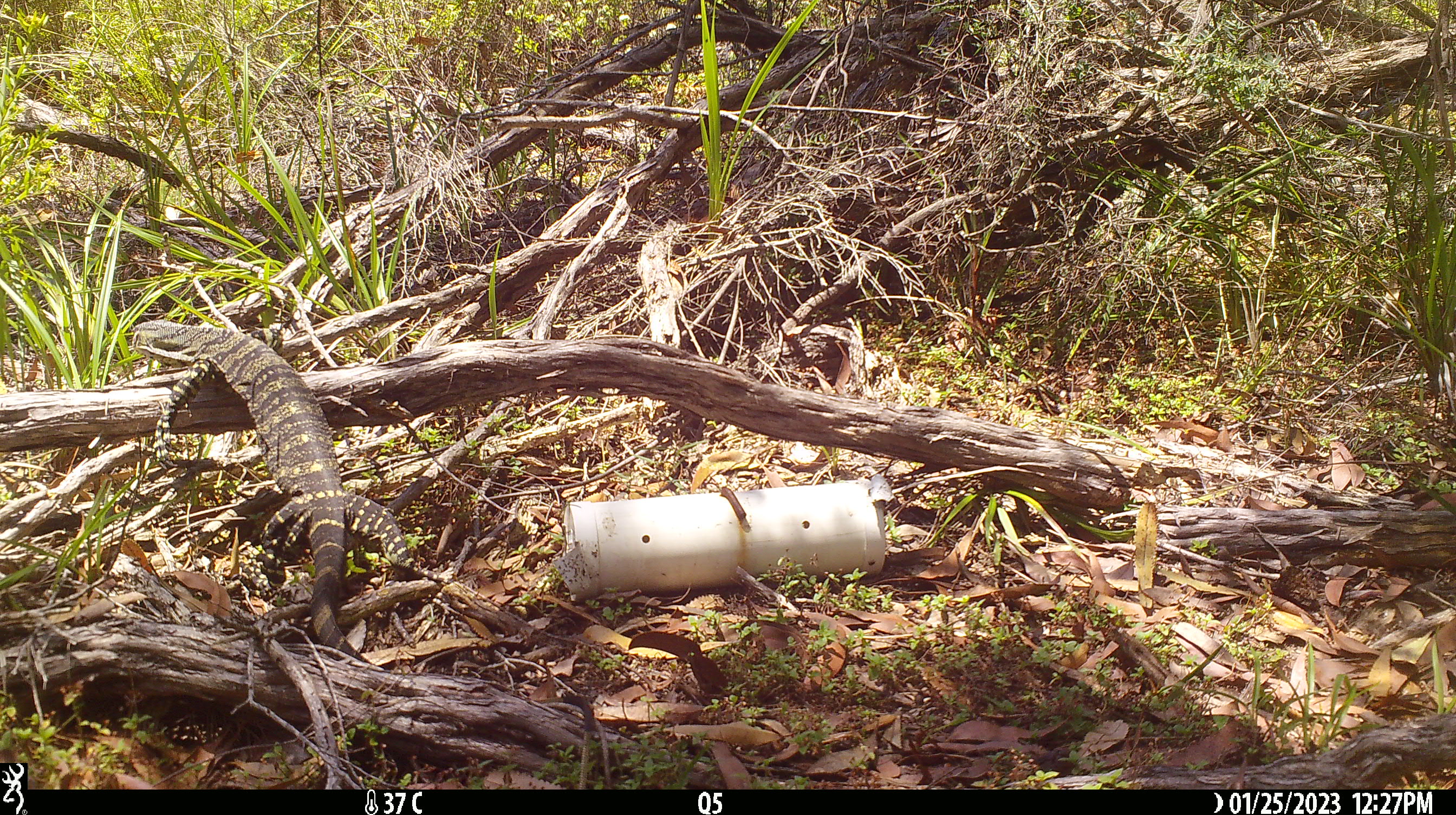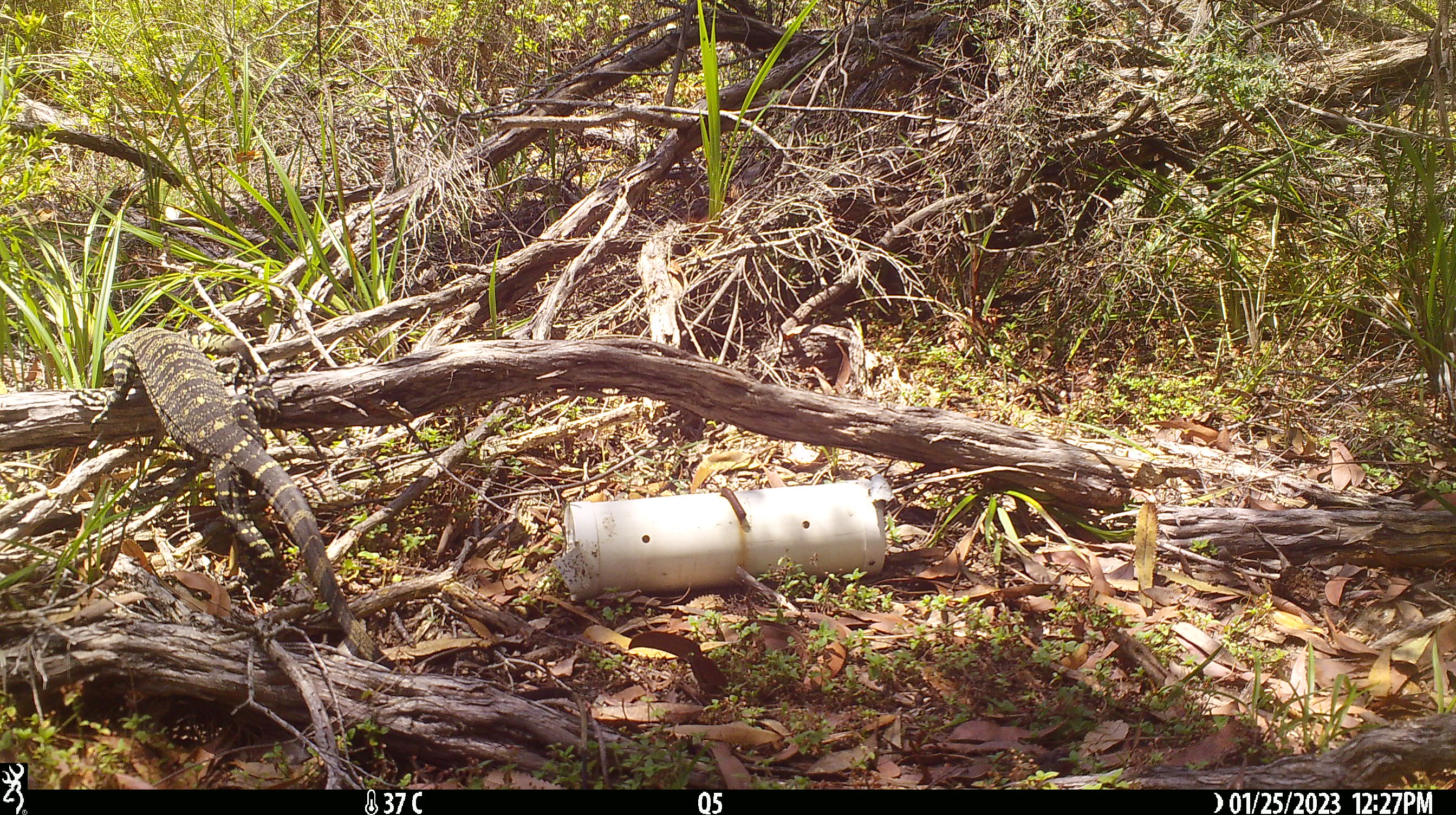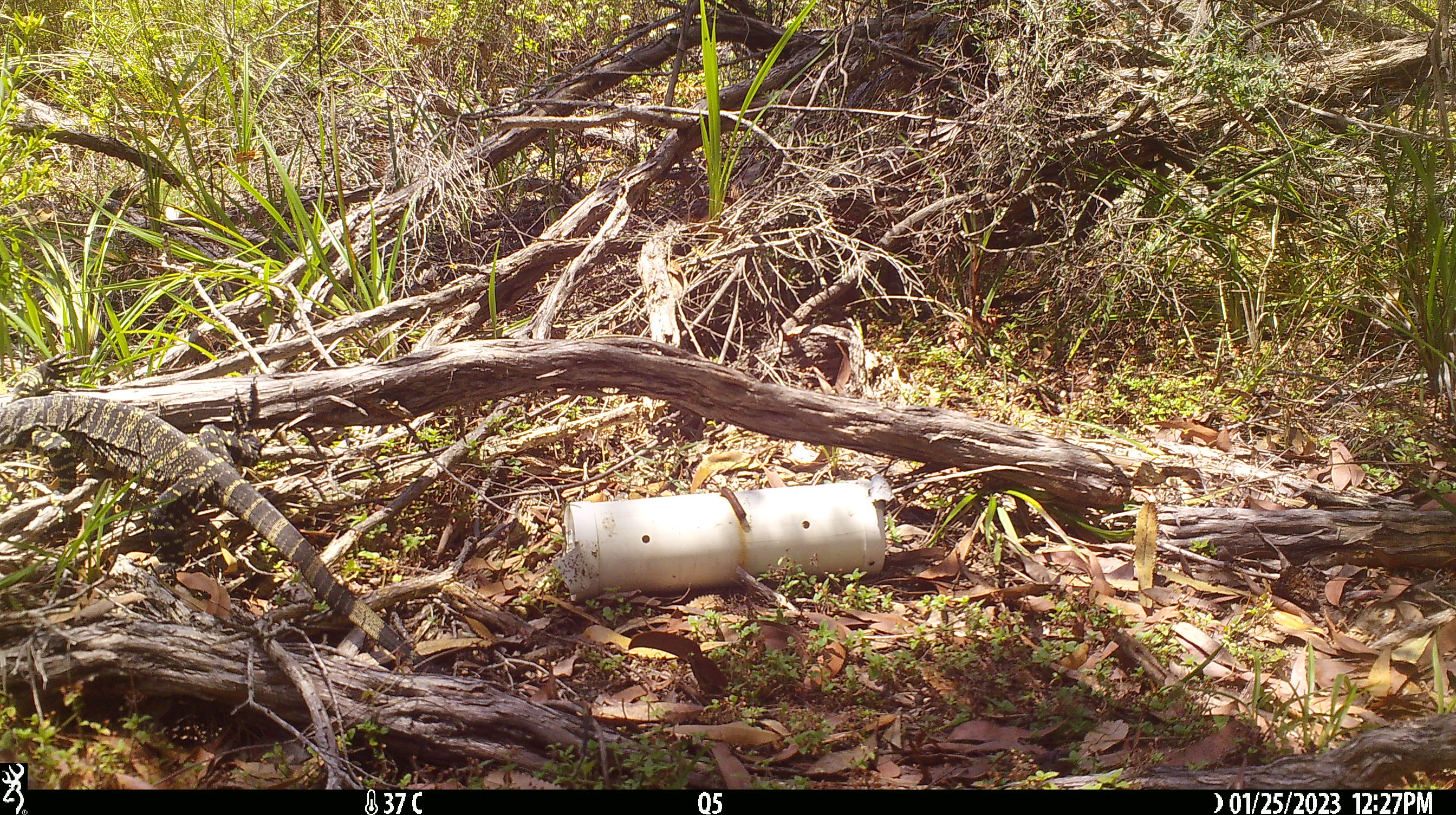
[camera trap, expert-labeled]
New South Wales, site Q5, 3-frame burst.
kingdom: Animalia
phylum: Chordata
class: Reptilia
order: Squamata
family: Varanidae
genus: Varanus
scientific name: Varanus varius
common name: lace monitor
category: goanna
Goanna (lace monitor) (Varanus varius).